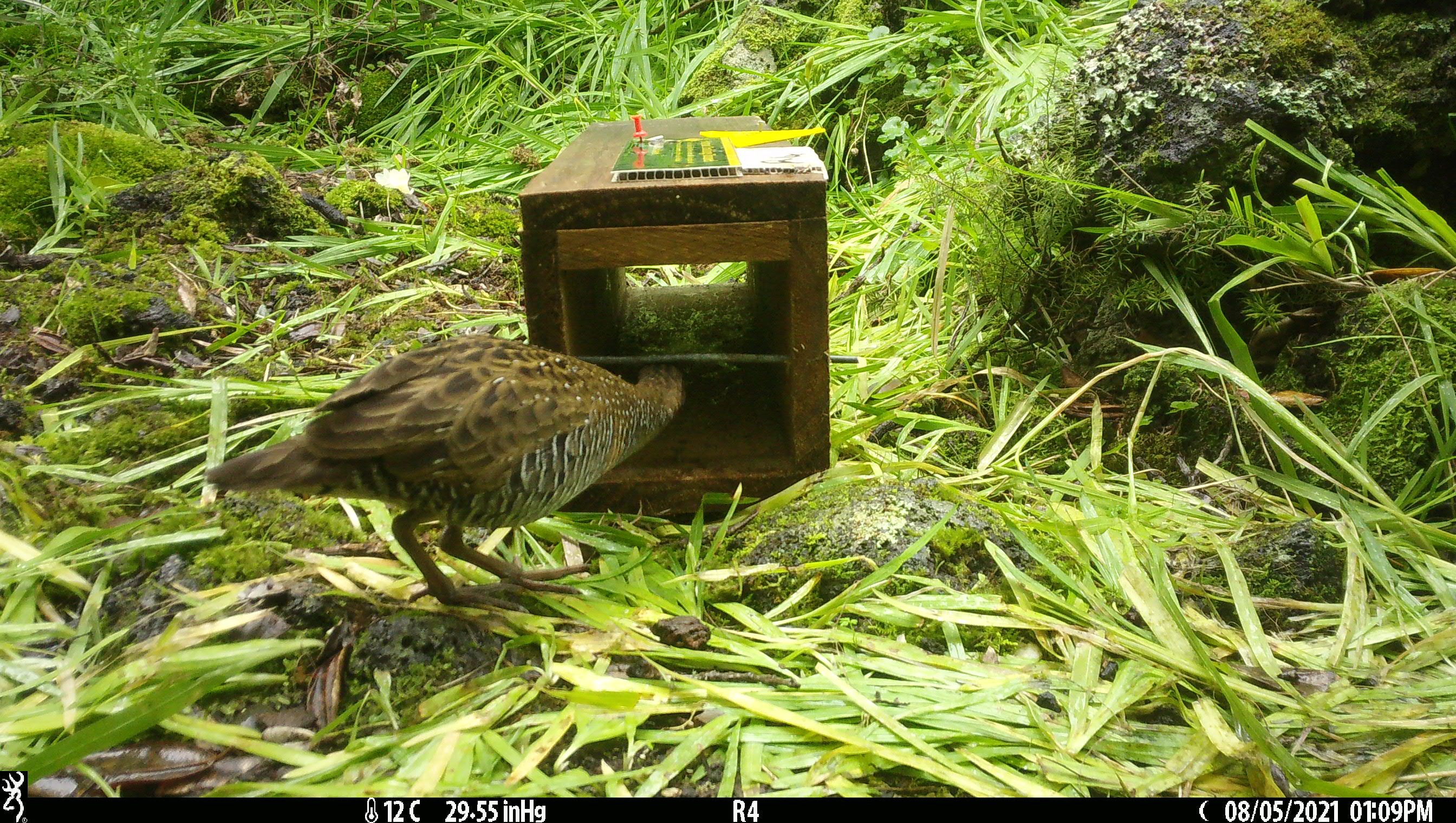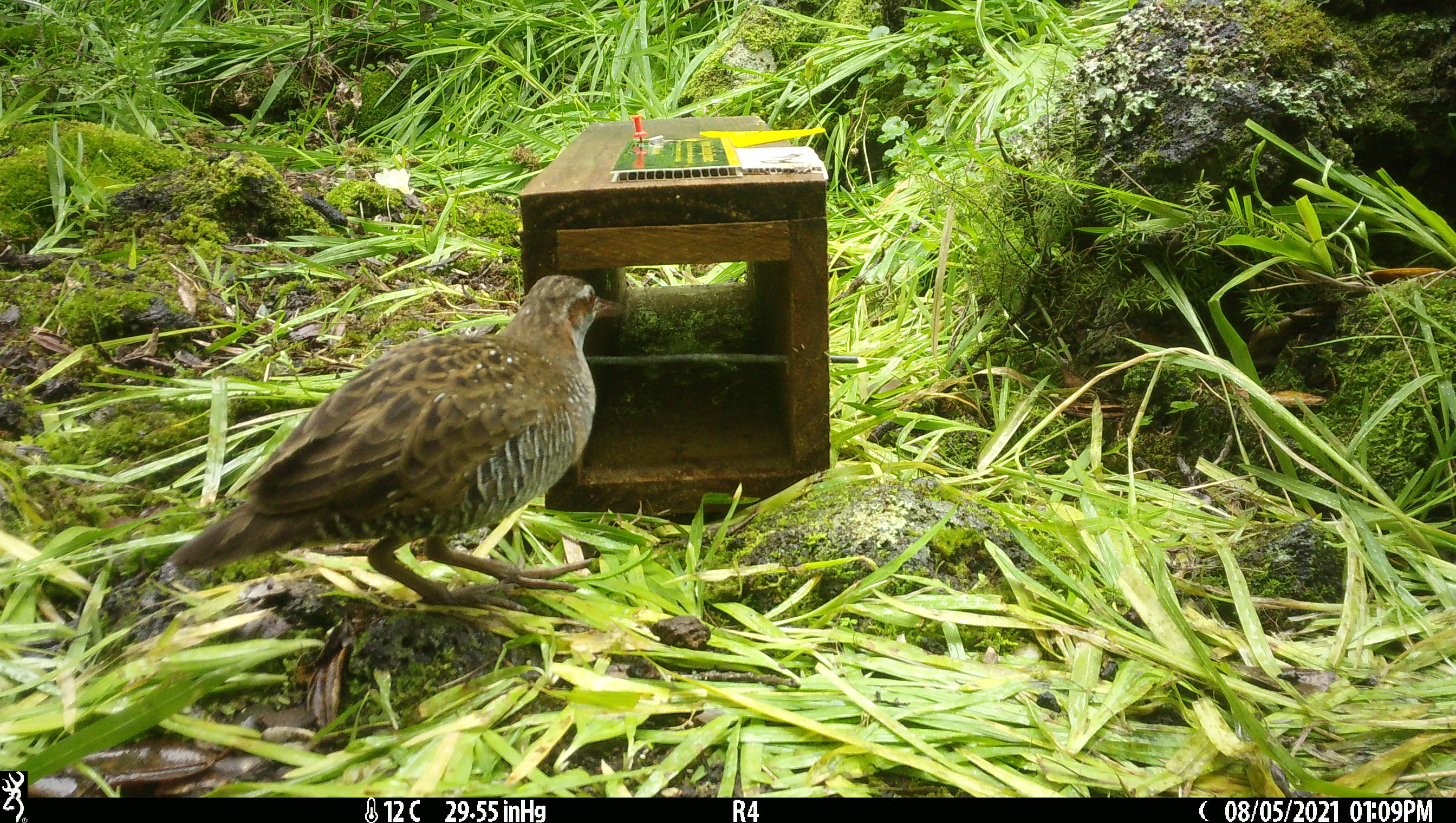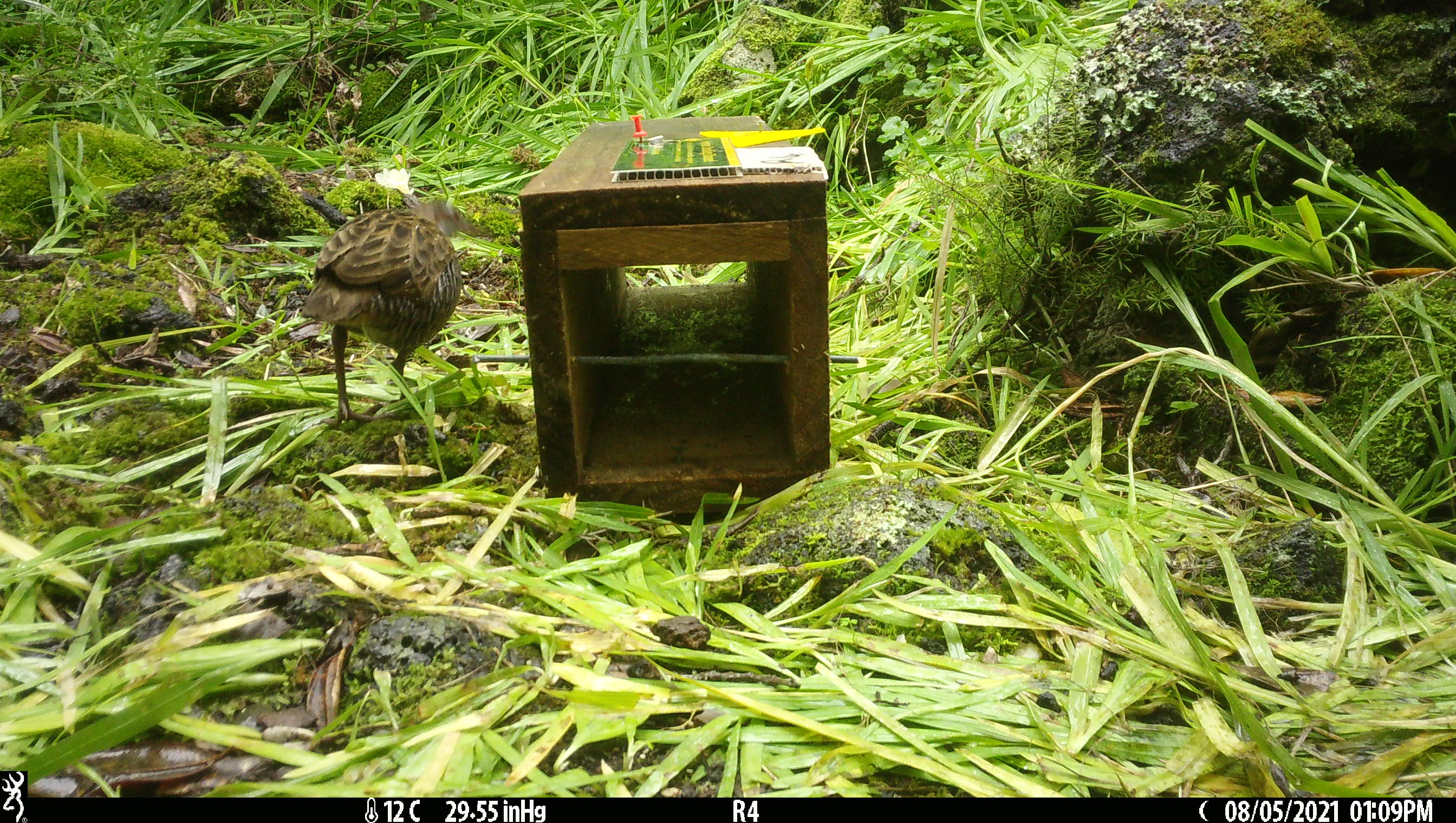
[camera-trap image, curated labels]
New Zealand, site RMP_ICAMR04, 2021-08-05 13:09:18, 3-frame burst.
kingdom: Animalia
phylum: Chordata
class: Aves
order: Gruiformes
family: Rallidae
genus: Gallirallus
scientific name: Gallirallus philippensis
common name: buff-banded rail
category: banded rail